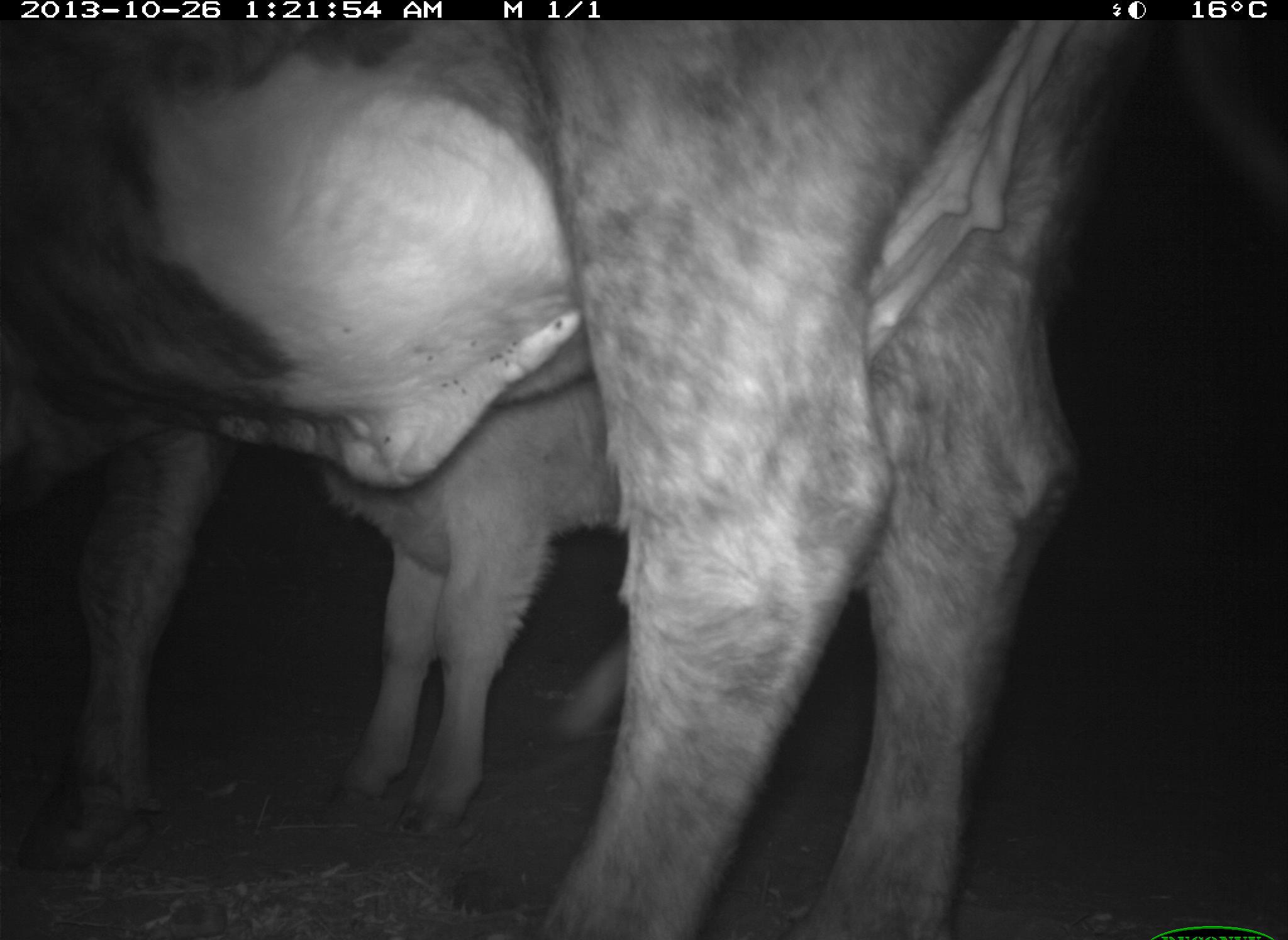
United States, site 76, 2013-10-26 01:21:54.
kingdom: Animalia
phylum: Chordata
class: Mammalia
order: Artiodactyla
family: Bovidae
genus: Bos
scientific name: Bos taurus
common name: cow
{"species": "cow (Bos taurus)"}